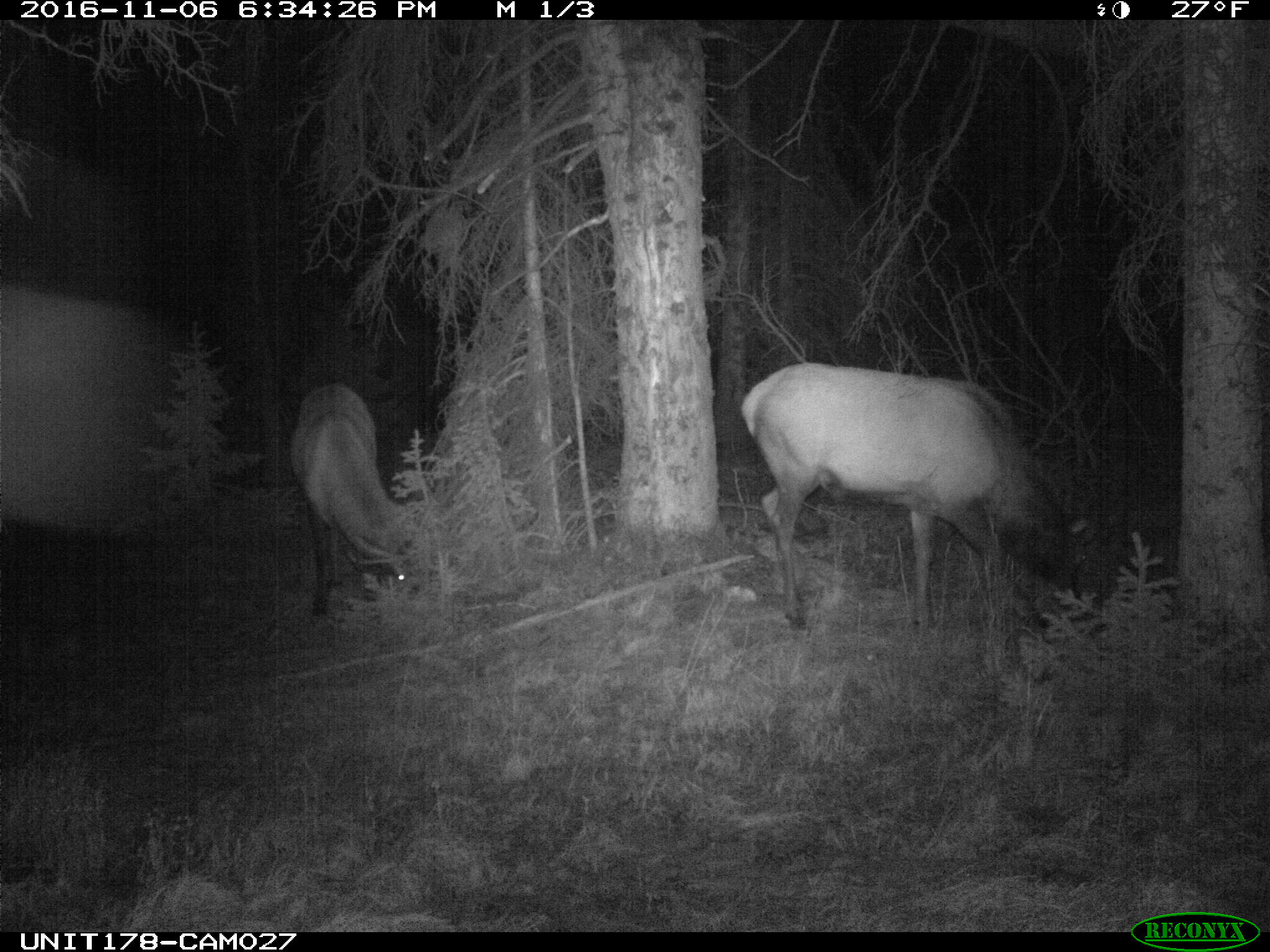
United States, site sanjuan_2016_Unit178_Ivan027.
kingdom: Animalia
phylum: Chordata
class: Mammalia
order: Artiodactyla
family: Cervidae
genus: Cervus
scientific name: Cervus elaphus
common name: red deer